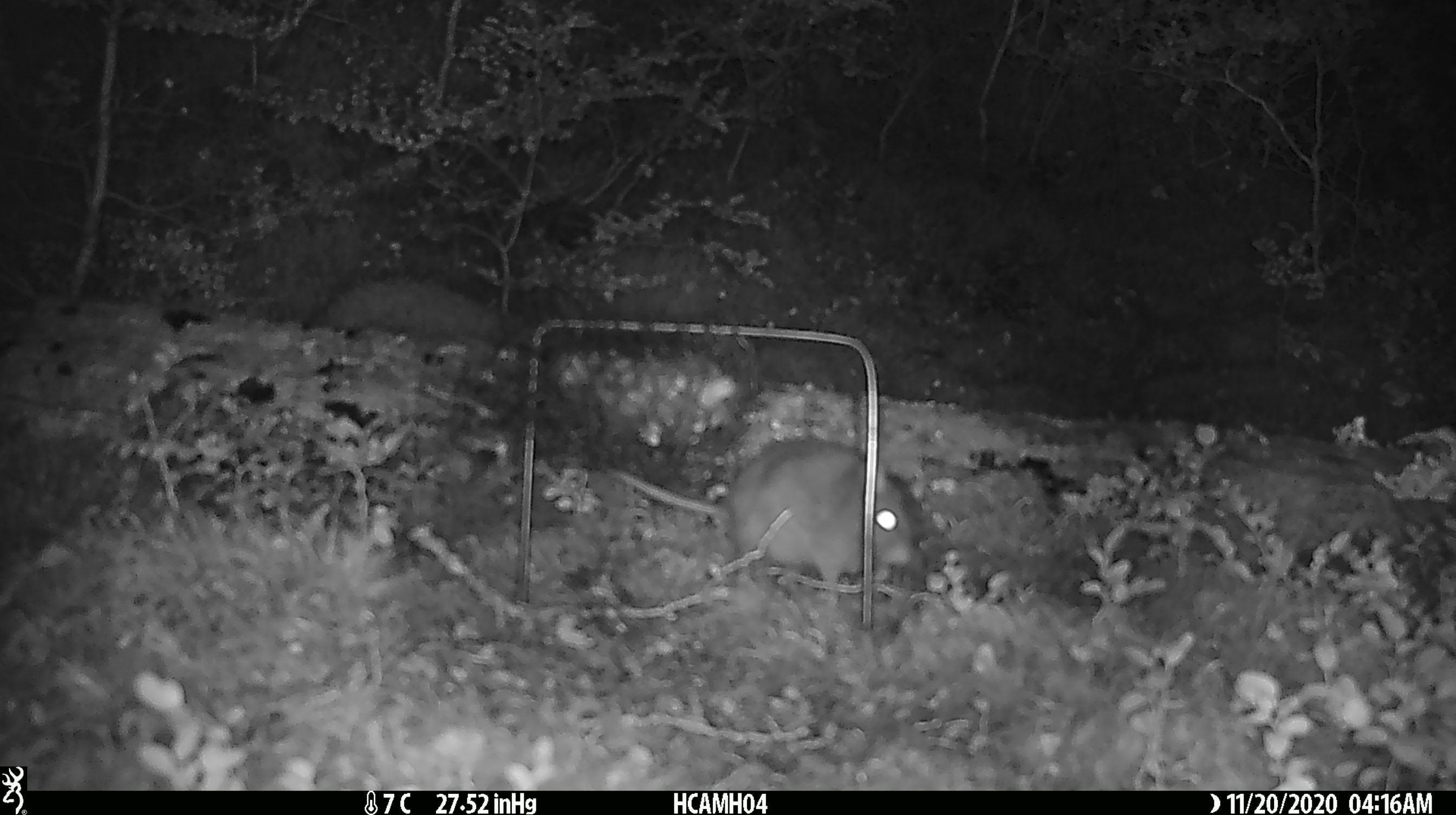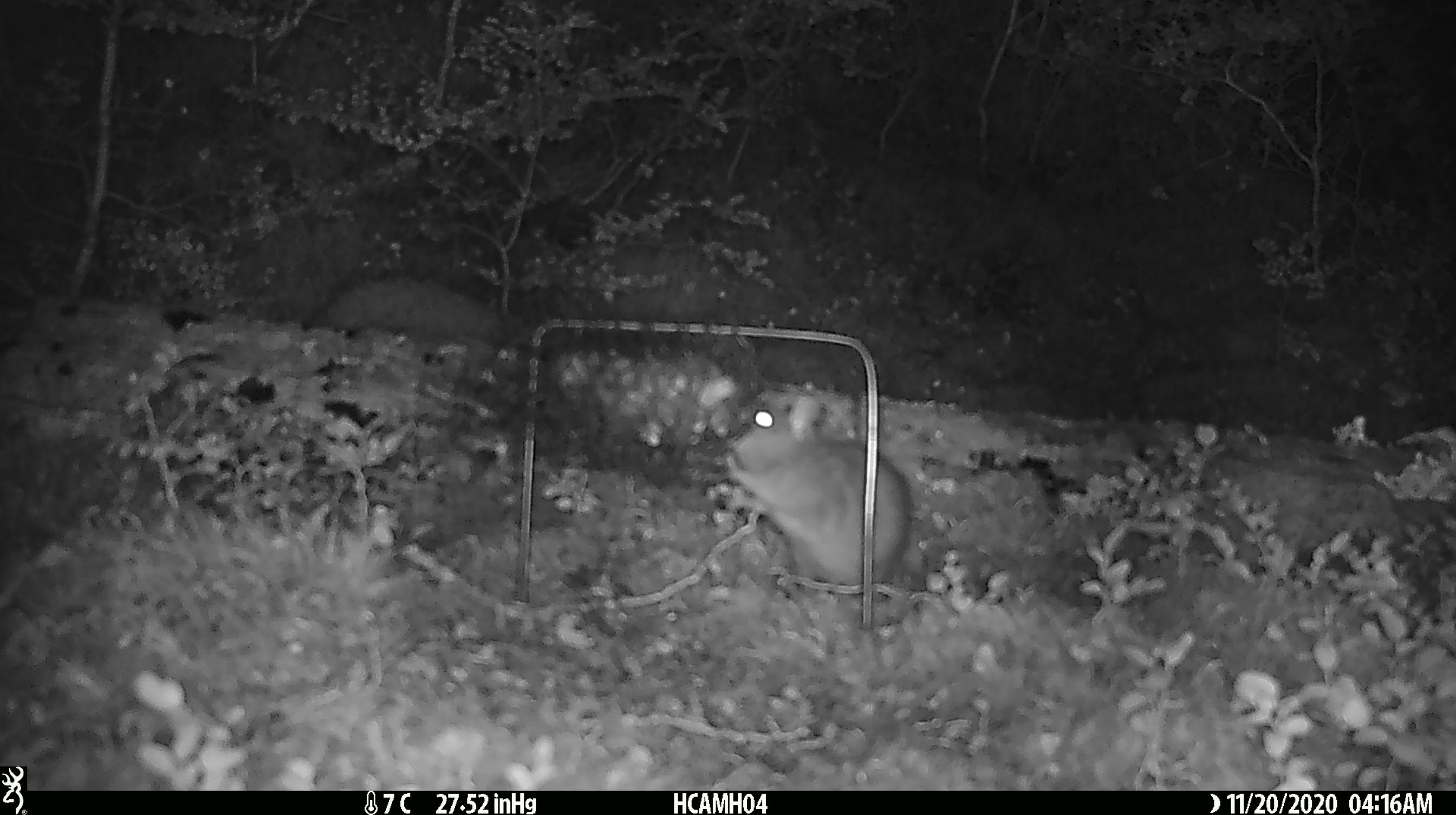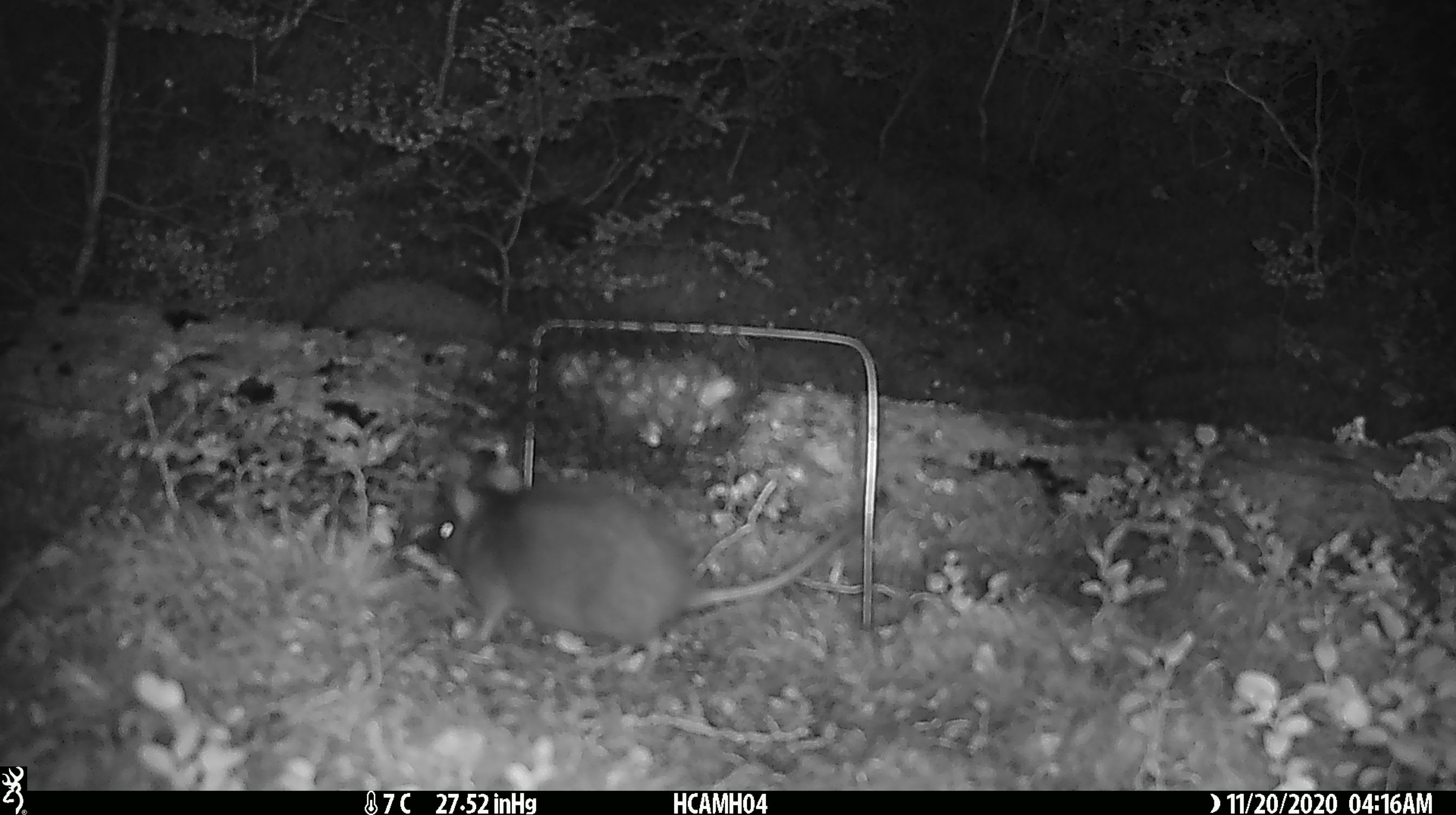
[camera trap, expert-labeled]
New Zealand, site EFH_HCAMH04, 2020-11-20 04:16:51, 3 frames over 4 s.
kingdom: Animalia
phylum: Chordata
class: Mammalia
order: Rodentia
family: Muridae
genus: Rattus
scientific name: Rattus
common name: rat